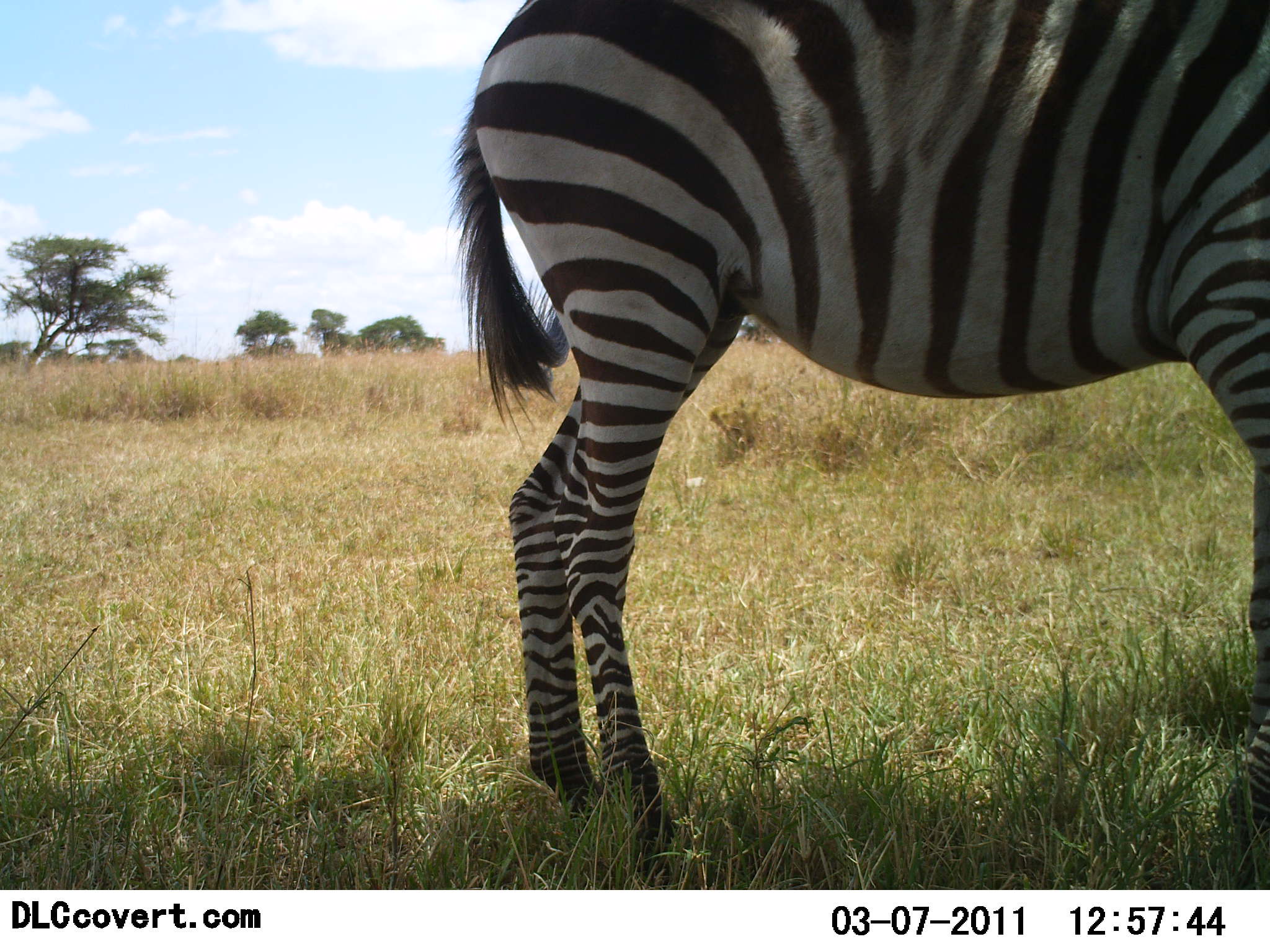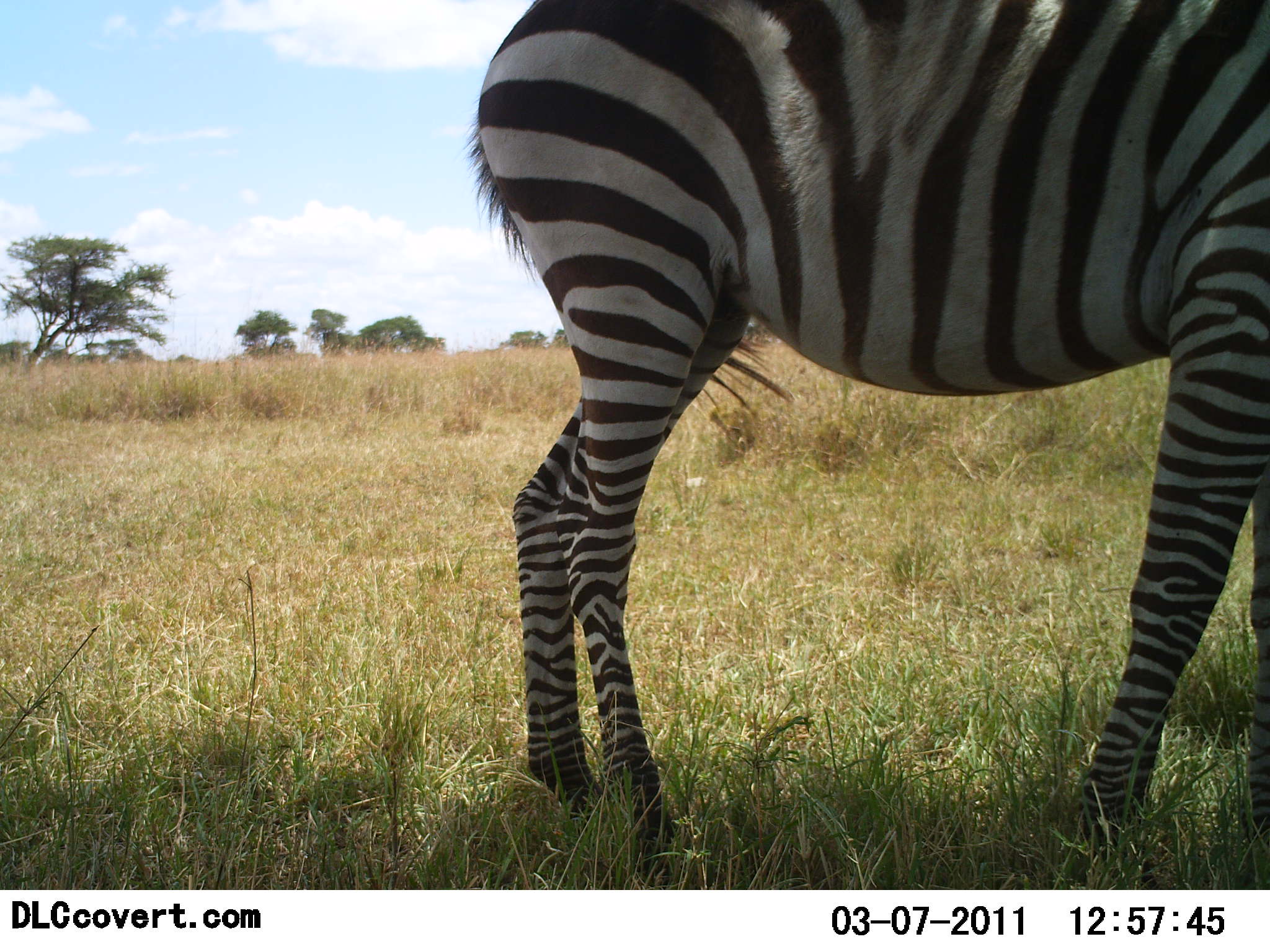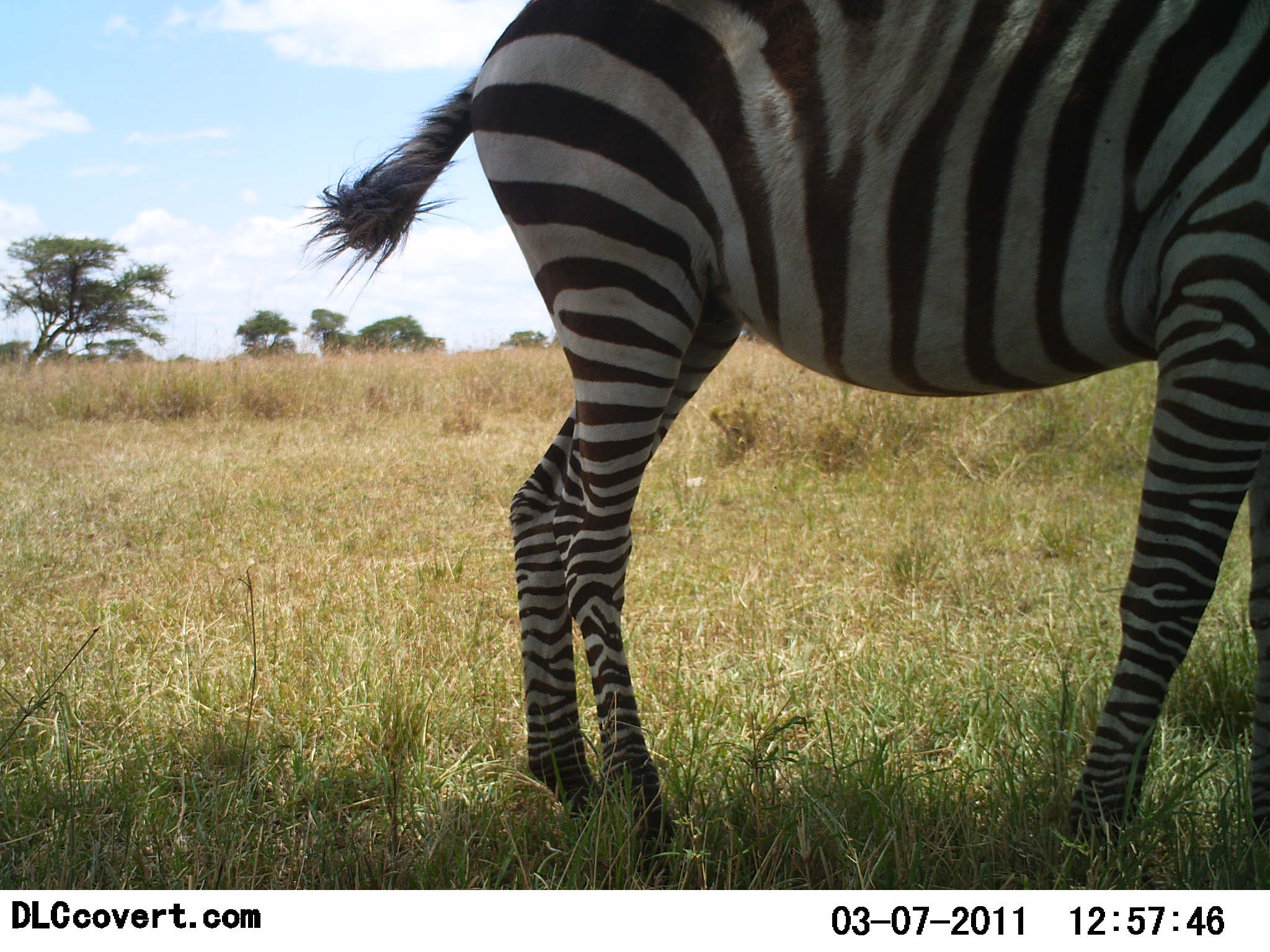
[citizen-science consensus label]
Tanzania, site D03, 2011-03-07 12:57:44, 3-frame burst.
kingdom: Animalia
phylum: Chordata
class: Mammalia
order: Perissodactyla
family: Equidae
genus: Equus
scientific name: Equus quagga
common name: plains zebra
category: zebra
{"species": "zebra (plains zebra) (Equus quagga)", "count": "1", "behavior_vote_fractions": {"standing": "92%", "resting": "0%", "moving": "0%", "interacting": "0%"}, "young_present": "0%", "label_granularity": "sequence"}